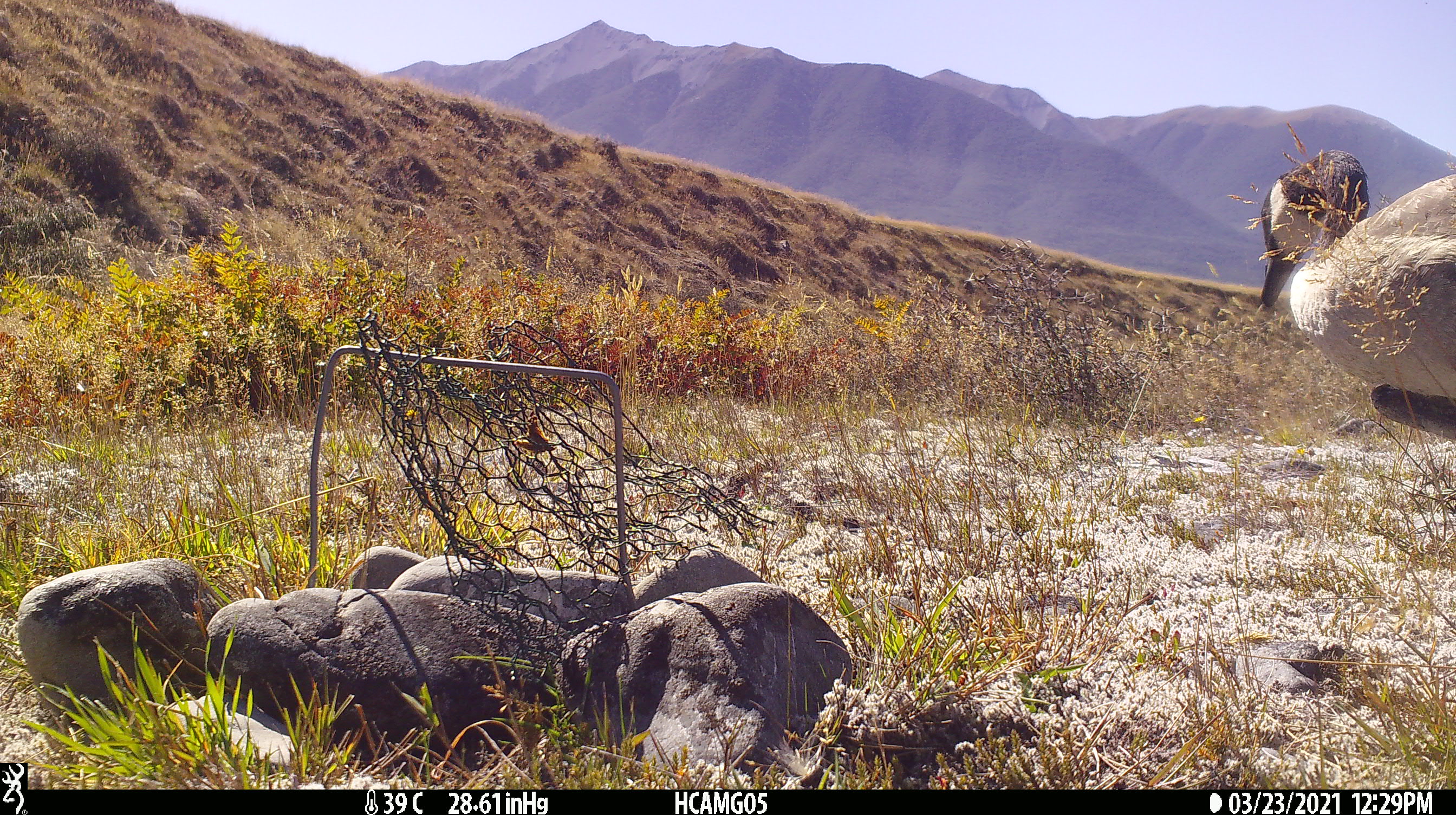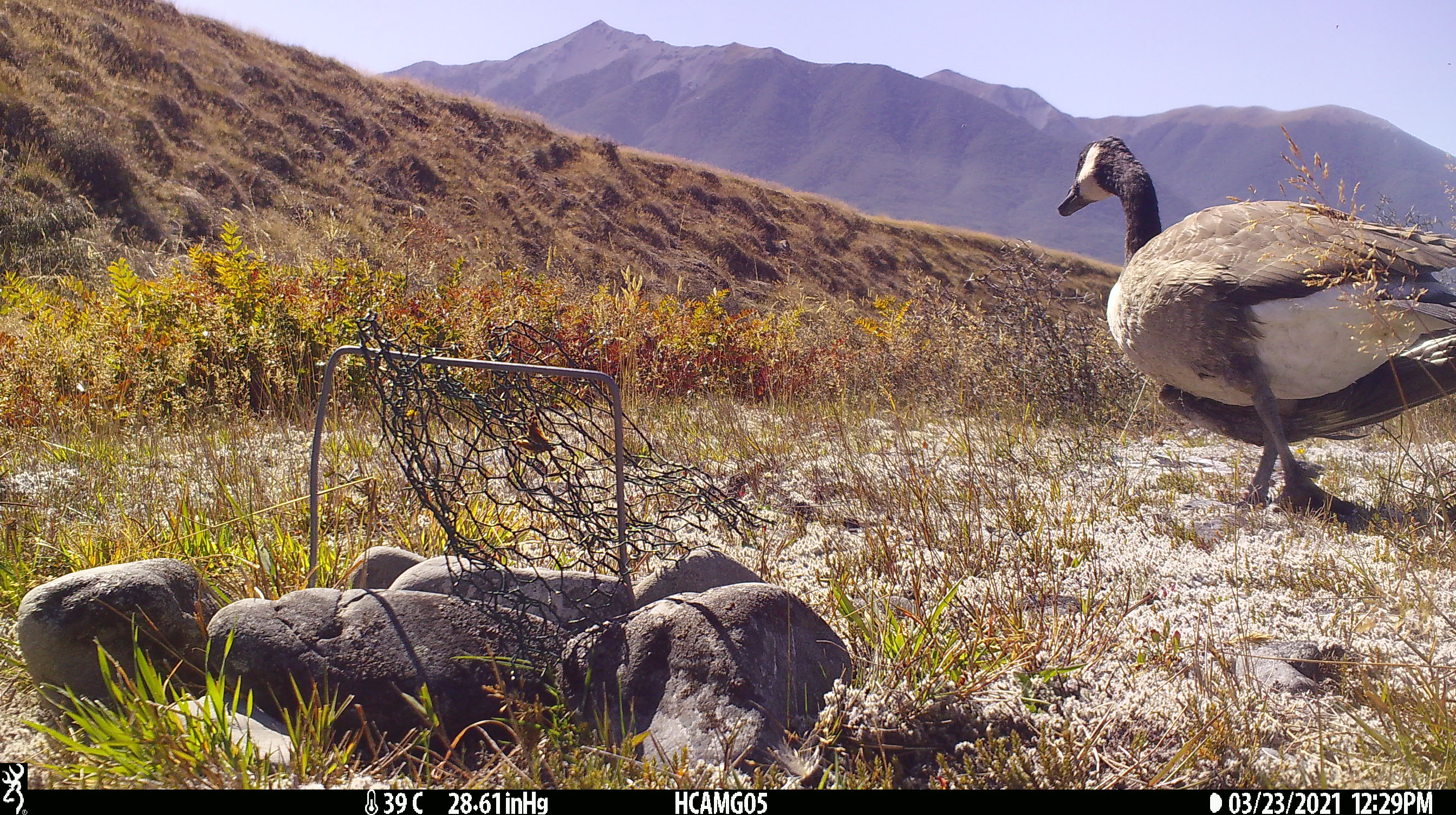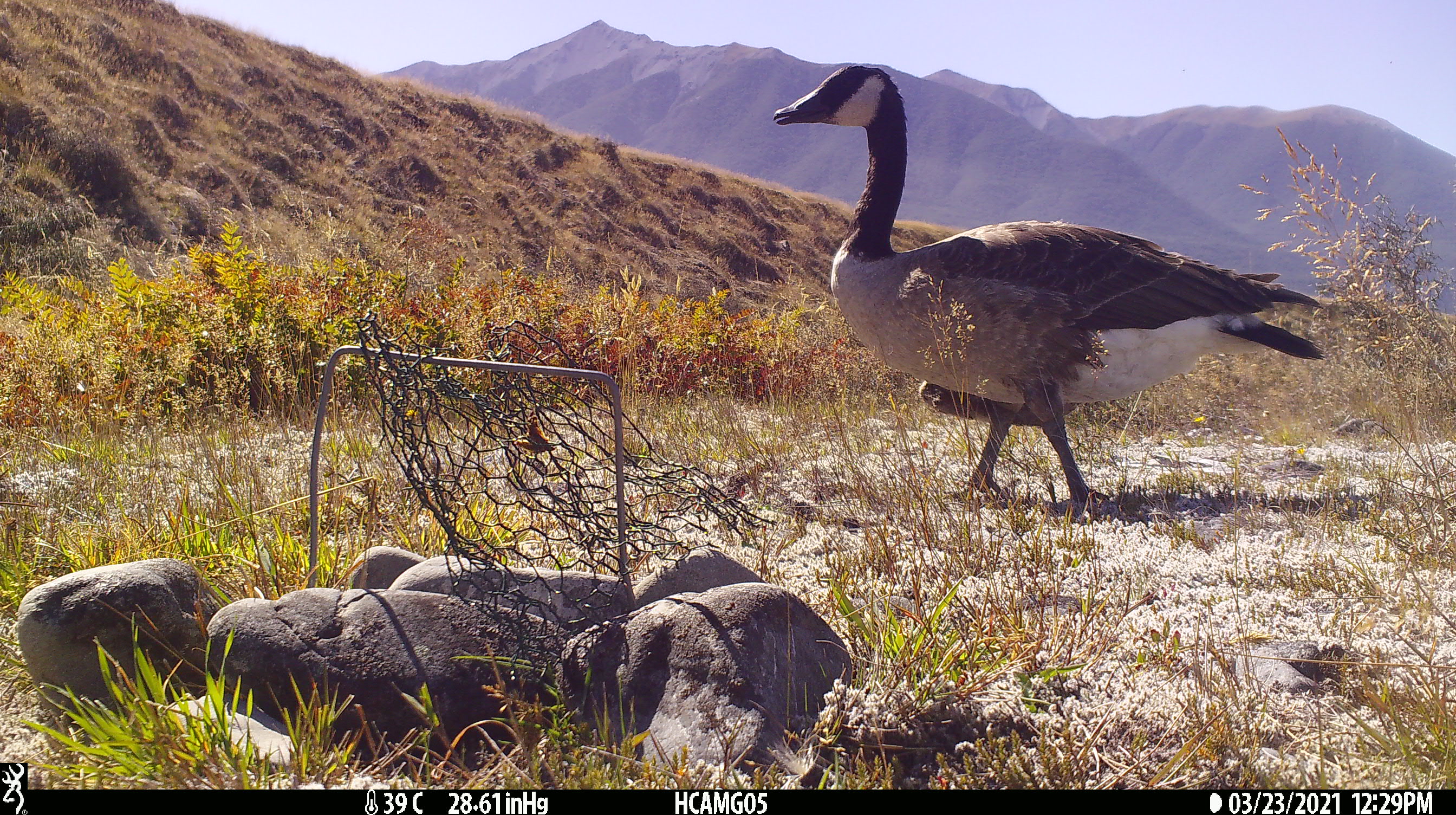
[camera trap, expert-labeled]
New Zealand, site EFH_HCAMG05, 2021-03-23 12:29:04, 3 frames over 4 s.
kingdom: Animalia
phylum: Chordata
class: Aves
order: Anseriformes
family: Anatidae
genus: Branta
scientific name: Branta canadensis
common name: canada goose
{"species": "canada goose (Branta canadensis)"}